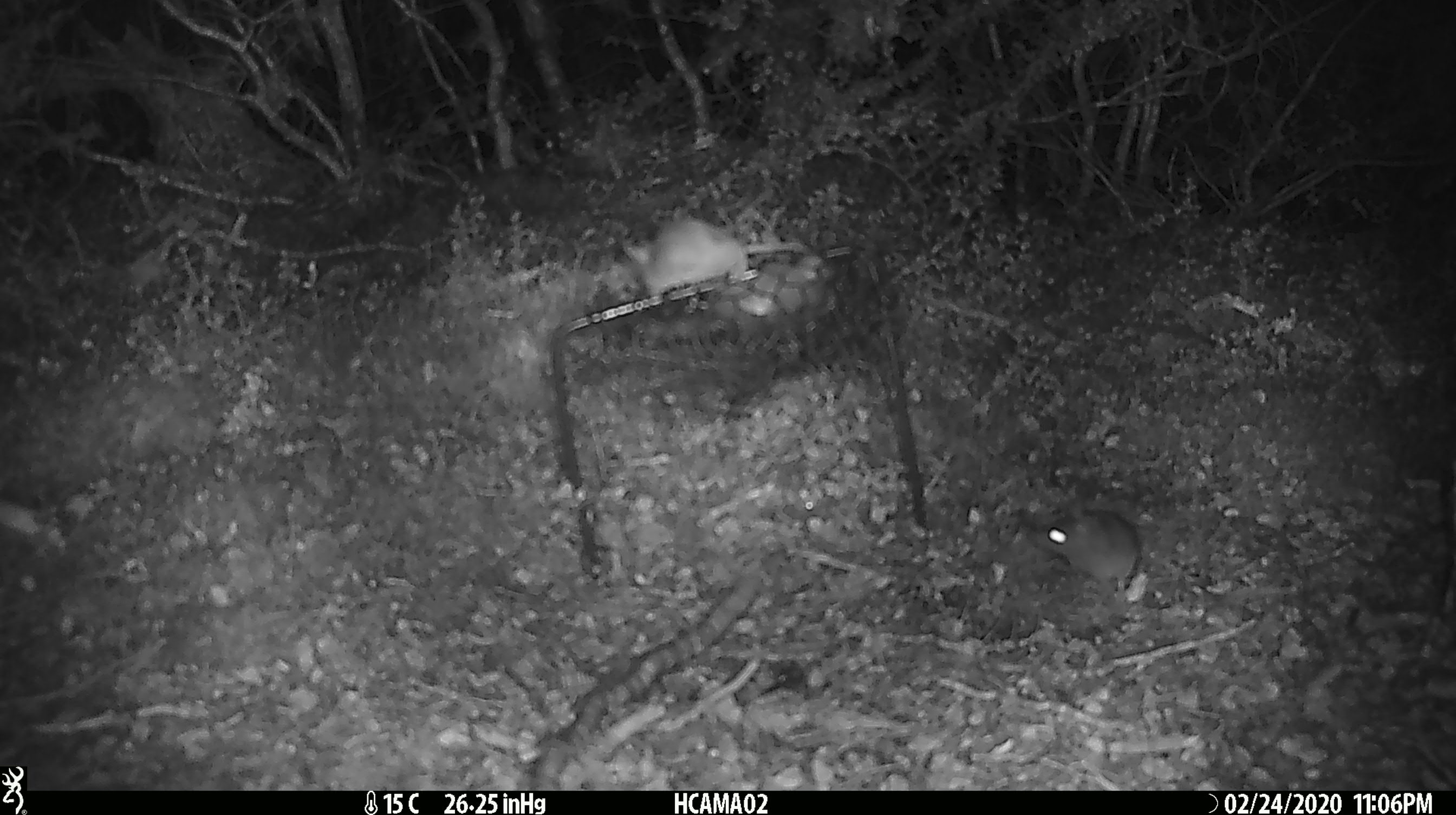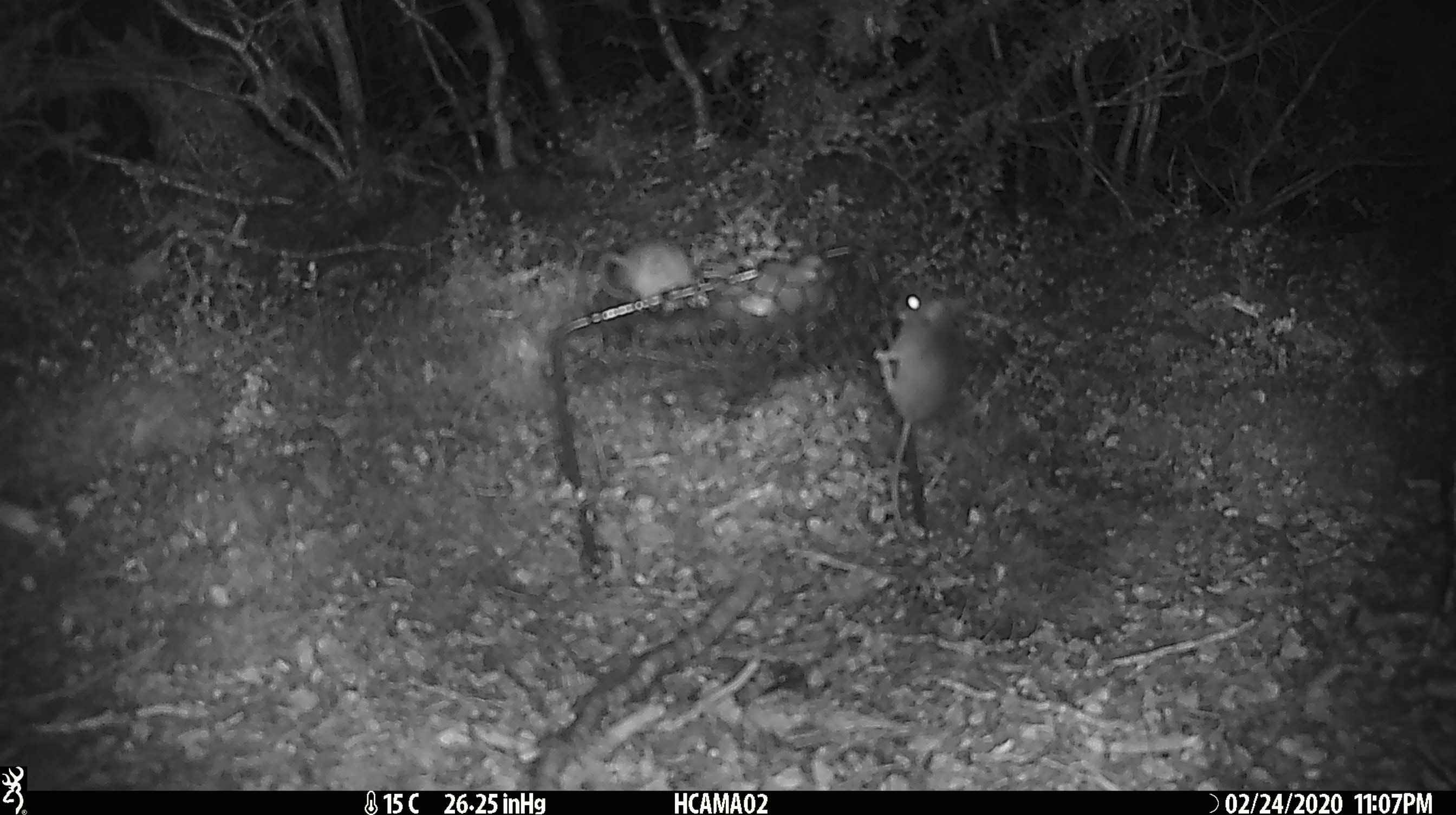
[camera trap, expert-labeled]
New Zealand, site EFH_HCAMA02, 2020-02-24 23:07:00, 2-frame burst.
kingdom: Animalia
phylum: Chordata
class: Mammalia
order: Rodentia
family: Muridae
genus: Mus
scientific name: Mus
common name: mouse